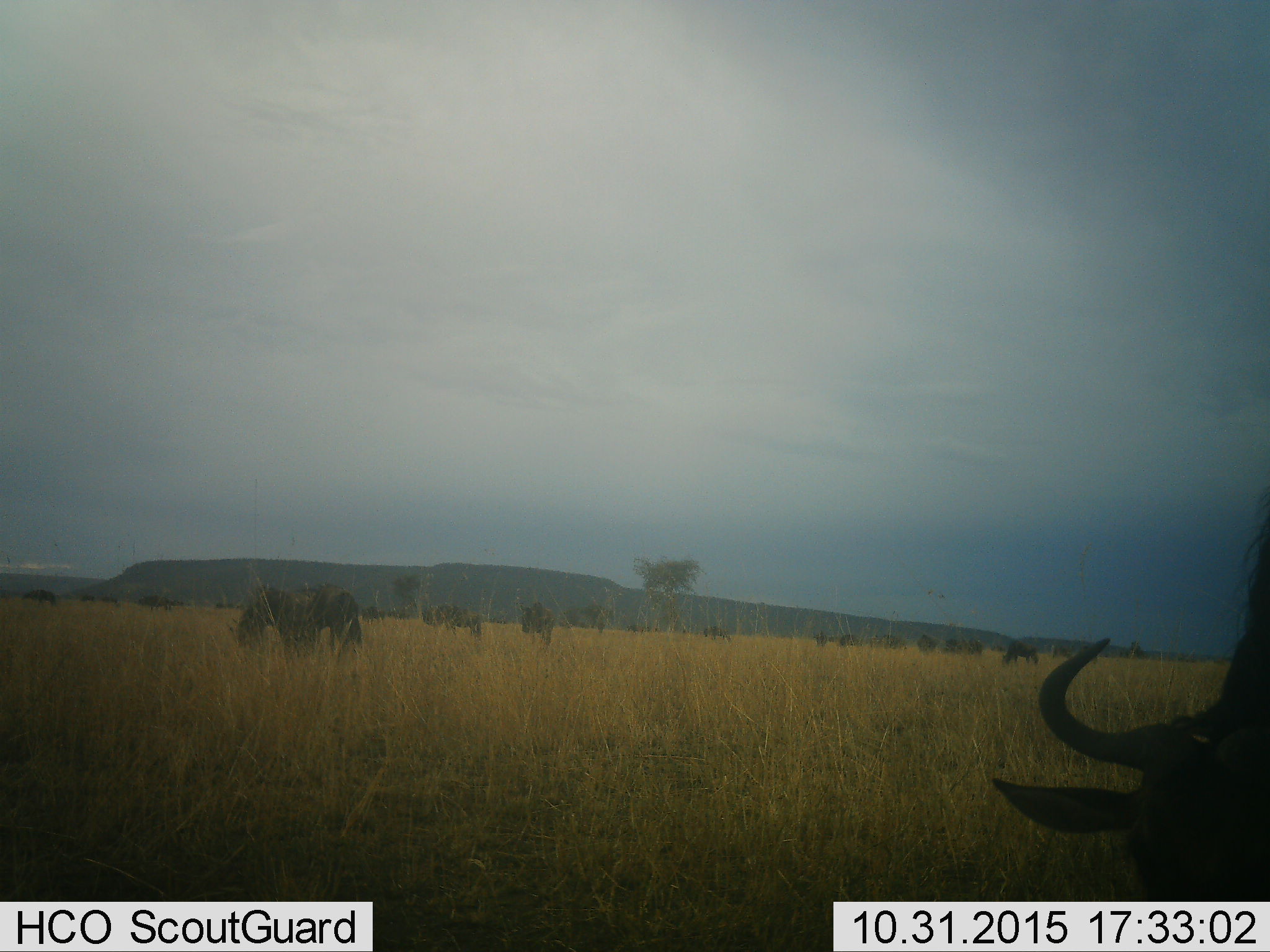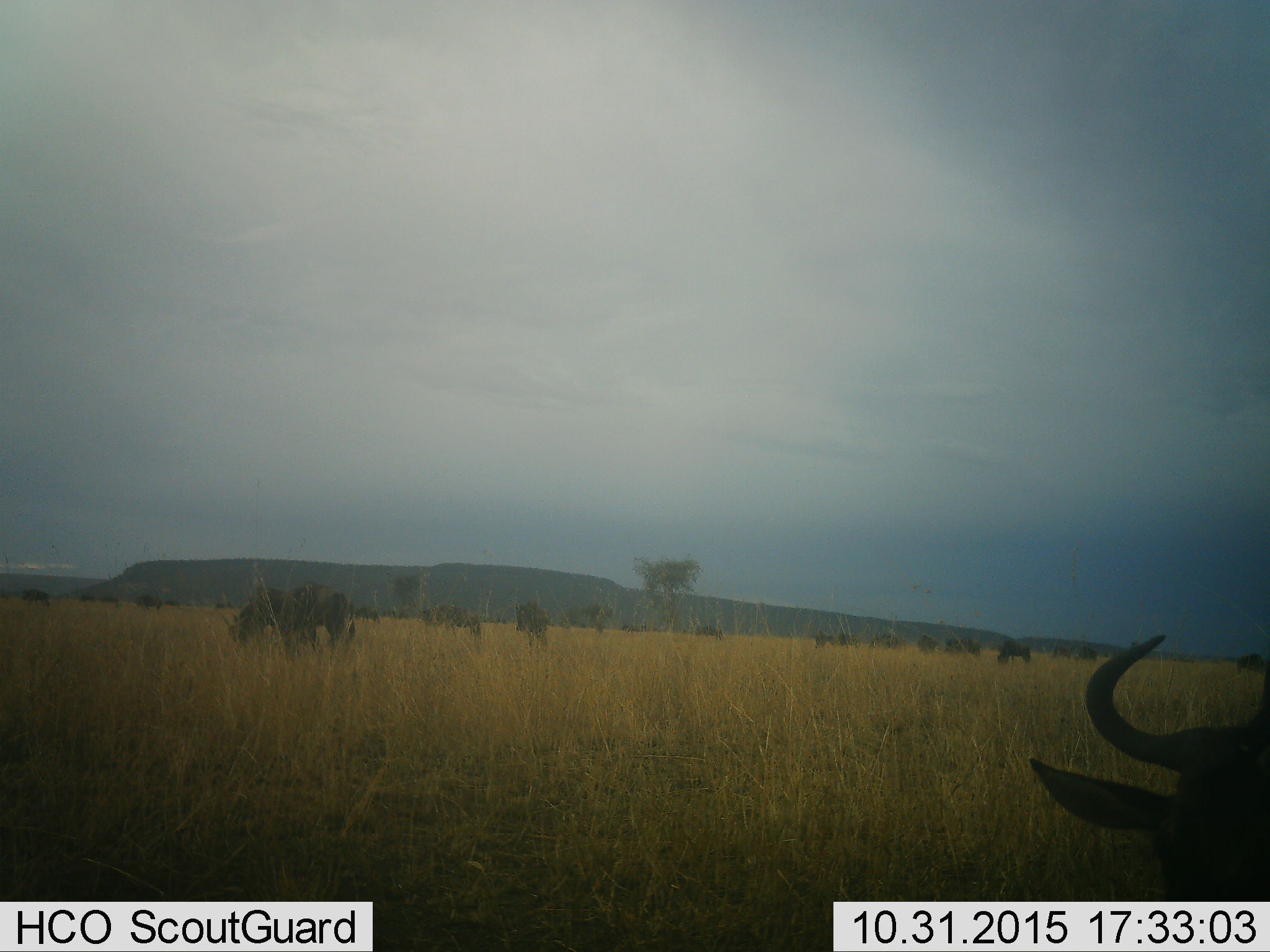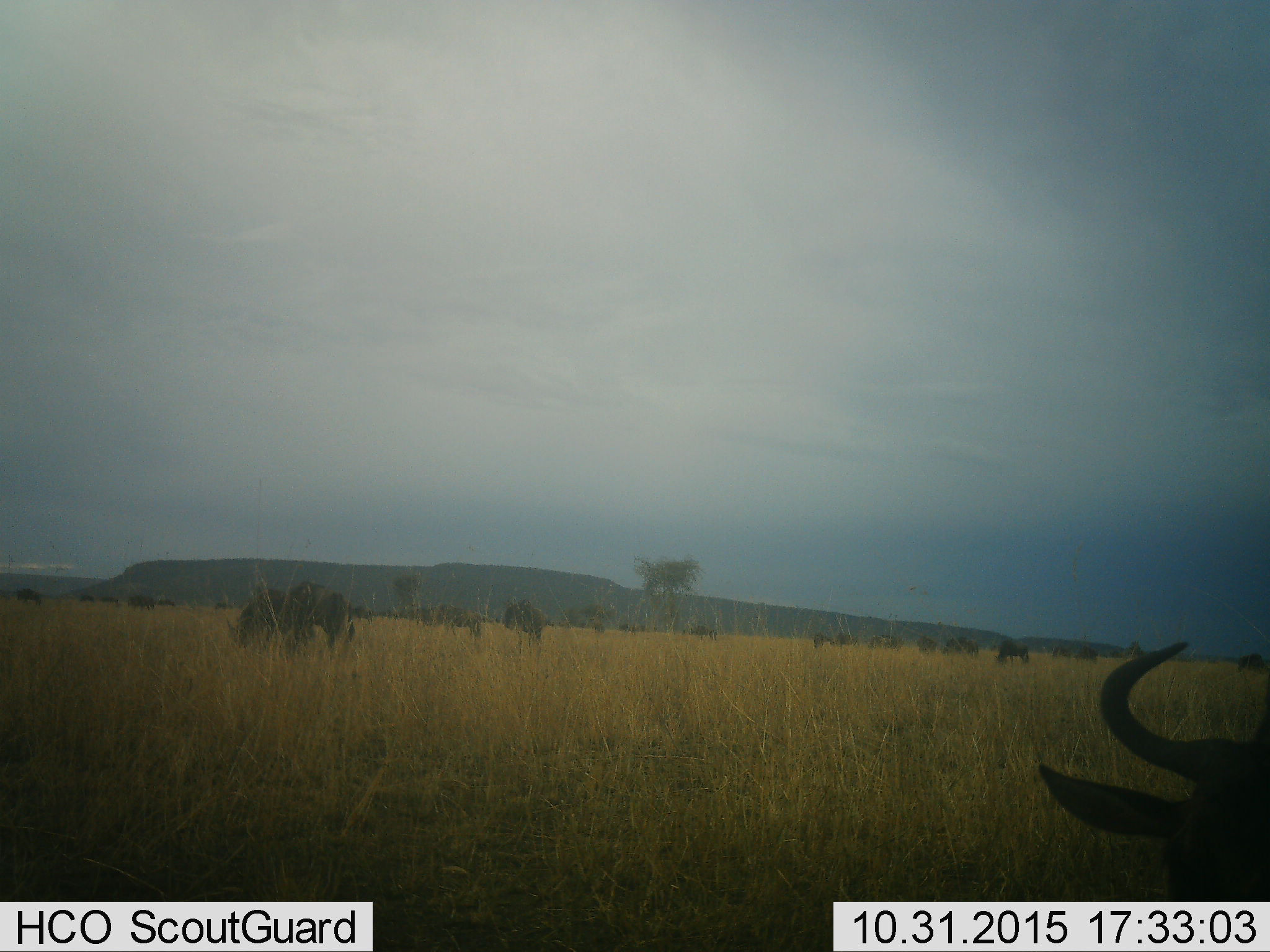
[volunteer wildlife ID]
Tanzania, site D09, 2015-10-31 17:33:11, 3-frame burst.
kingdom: Animalia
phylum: Chordata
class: Mammalia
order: Artiodactyla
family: Bovidae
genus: Connochaetes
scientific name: Connochaetes taurinus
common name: blue wildebeest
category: wildebeest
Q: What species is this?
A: Wildebeest (blue wildebeest) (Connochaetes taurinus).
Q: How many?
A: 11-50.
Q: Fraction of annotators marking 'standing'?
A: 33%.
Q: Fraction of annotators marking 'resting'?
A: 0%.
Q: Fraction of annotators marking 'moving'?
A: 50%.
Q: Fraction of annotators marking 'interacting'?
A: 0%.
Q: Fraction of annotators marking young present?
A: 8%.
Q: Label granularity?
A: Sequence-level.